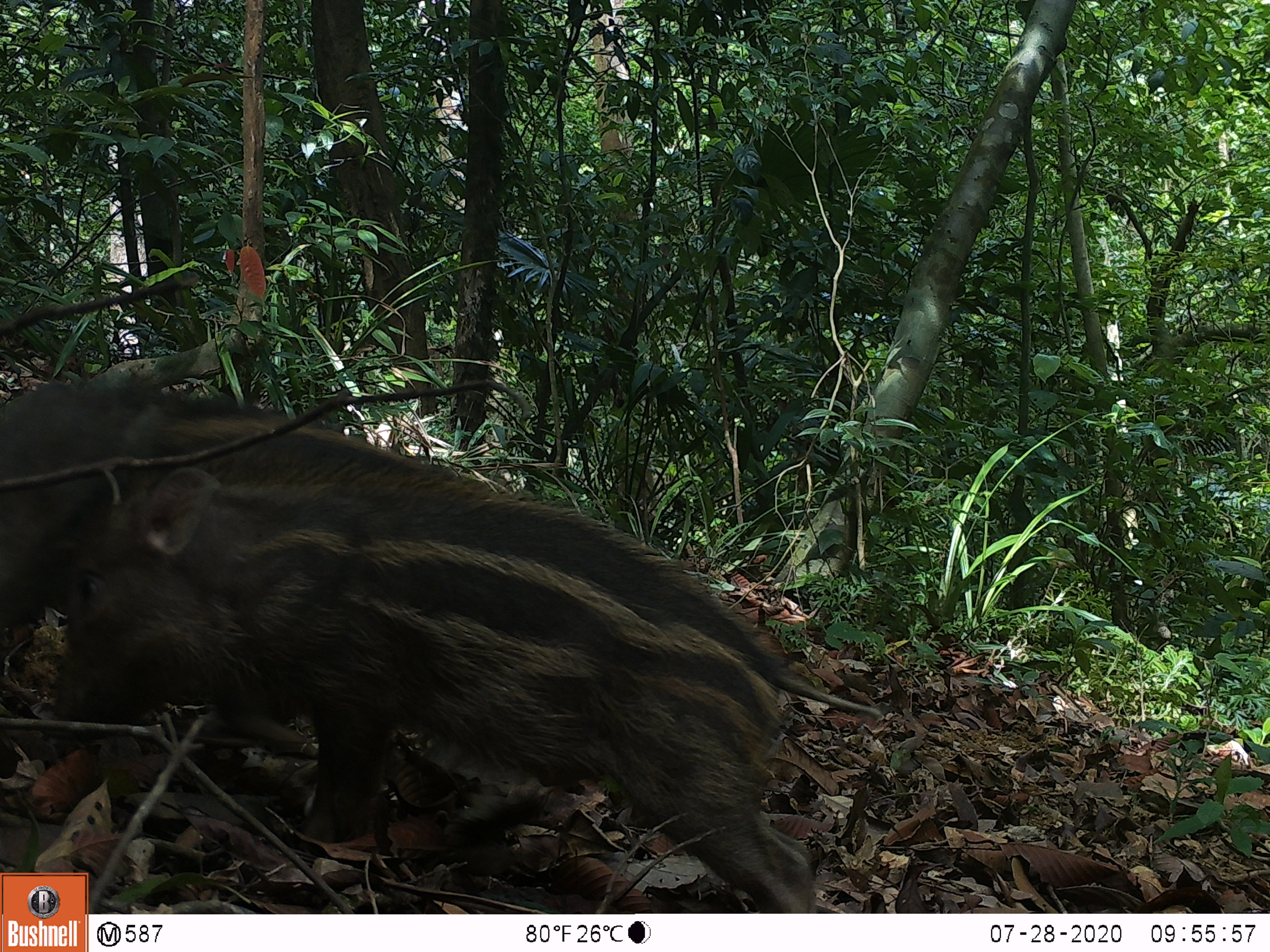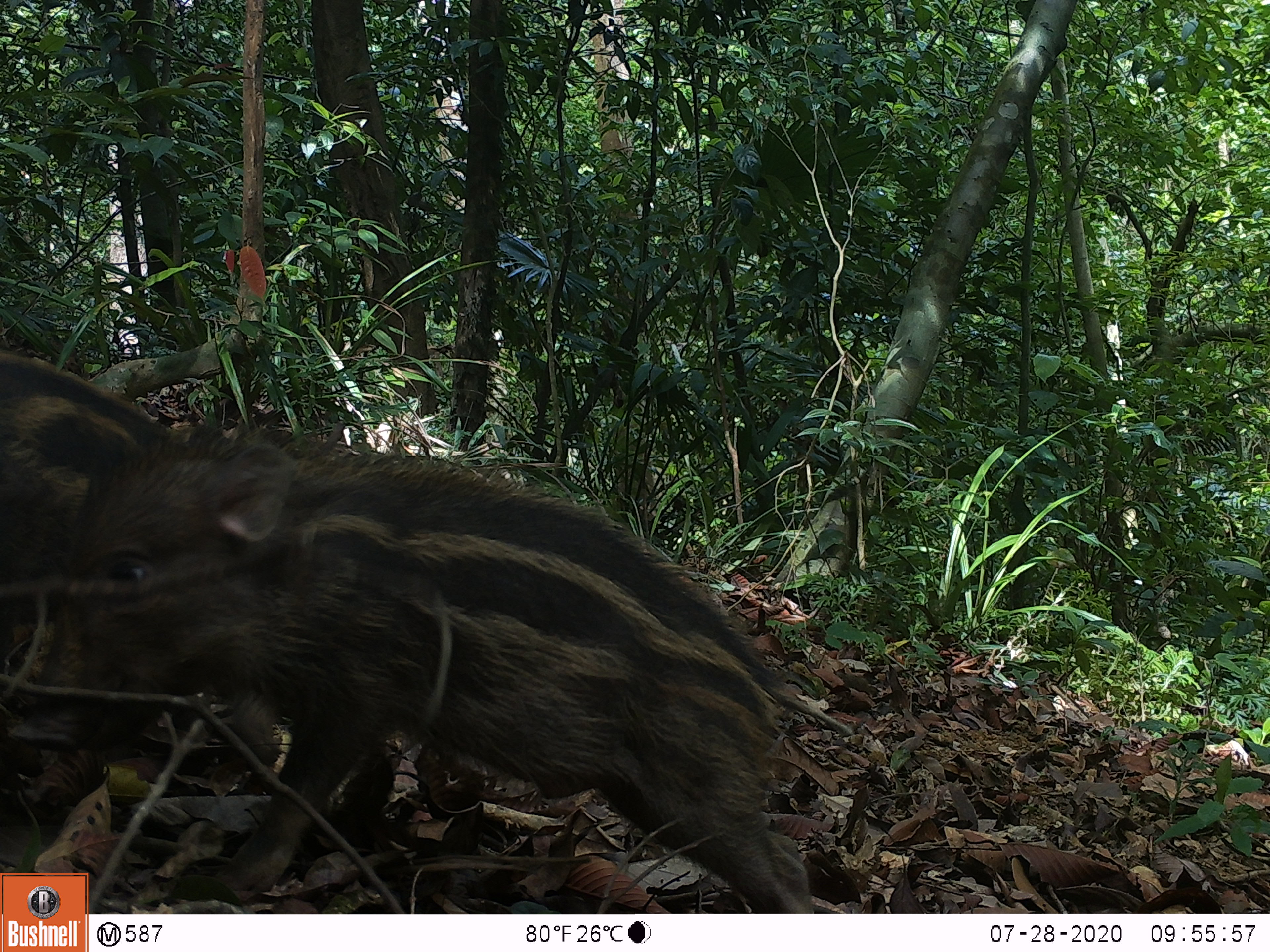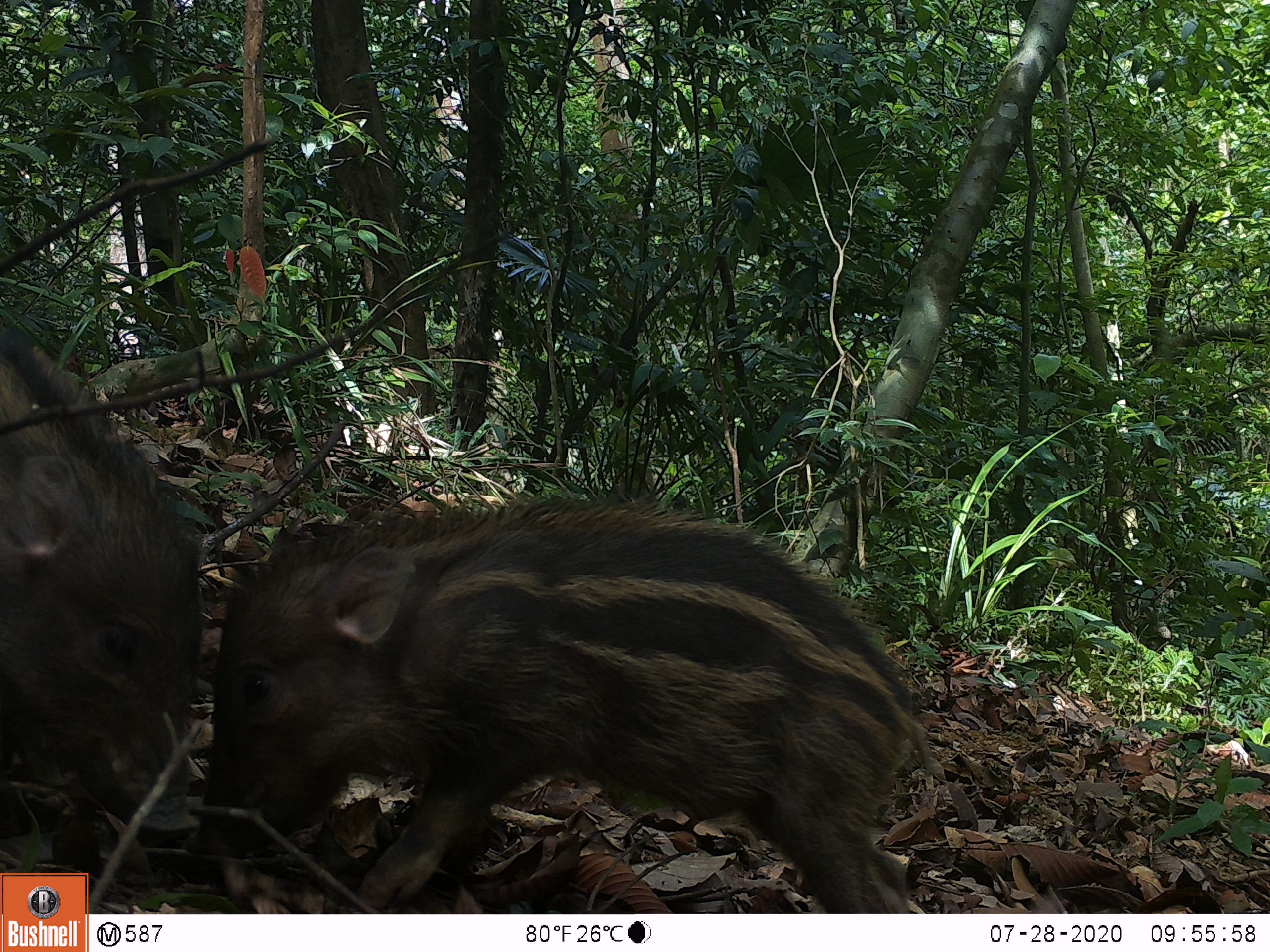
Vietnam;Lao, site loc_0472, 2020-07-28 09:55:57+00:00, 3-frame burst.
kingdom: Animalia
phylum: Chordata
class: Mammalia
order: Artiodactyla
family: Suidae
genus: Sus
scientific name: Sus scrofa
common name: eurasian wild pig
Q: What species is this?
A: Eurasian wild pig (Sus scrofa).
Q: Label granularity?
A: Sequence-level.